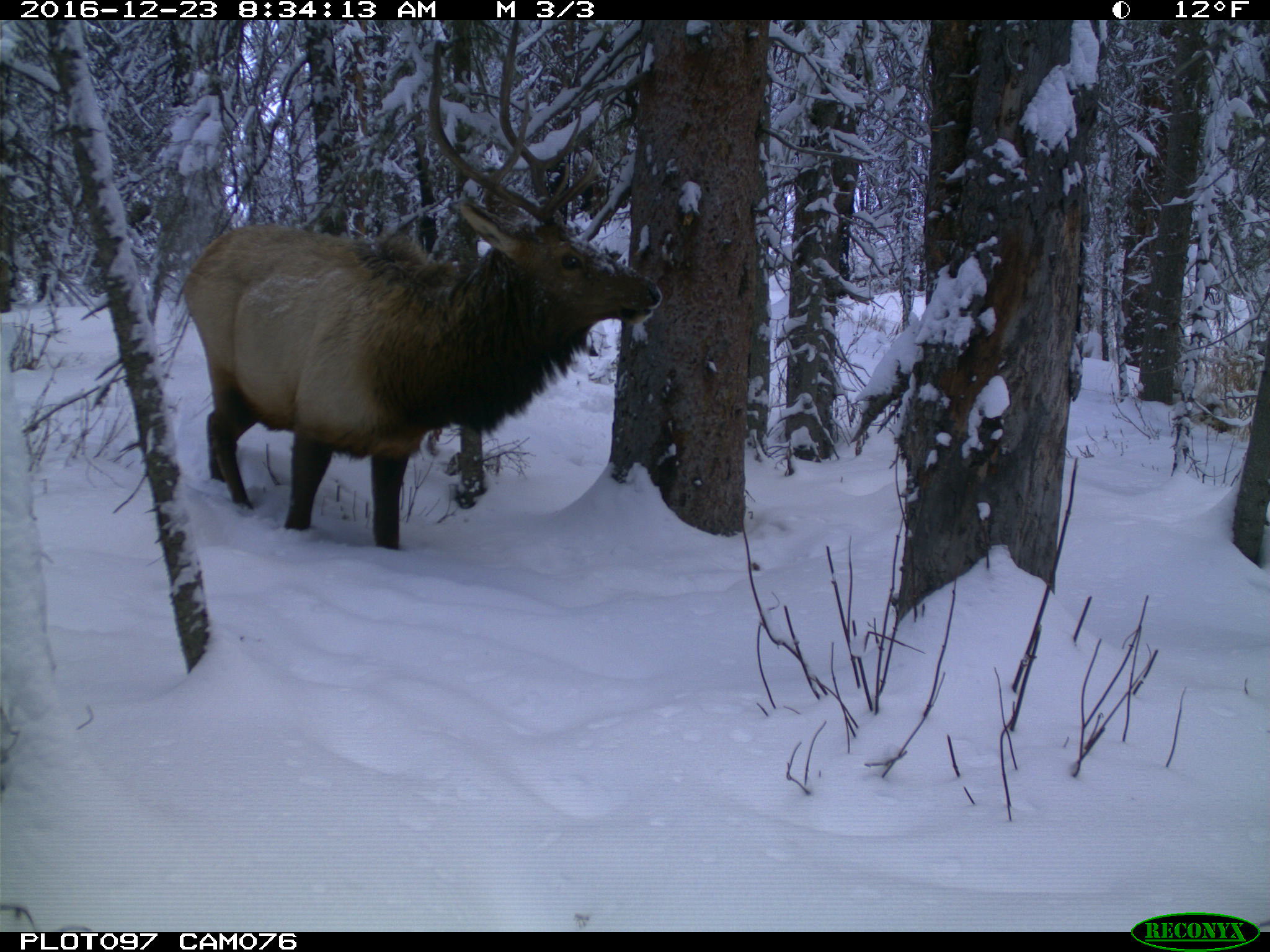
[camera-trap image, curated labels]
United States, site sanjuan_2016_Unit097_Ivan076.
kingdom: Animalia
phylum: Chordata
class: Mammalia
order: Artiodactyla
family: Cervidae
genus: Cervus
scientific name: Cervus elaphus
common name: red deer